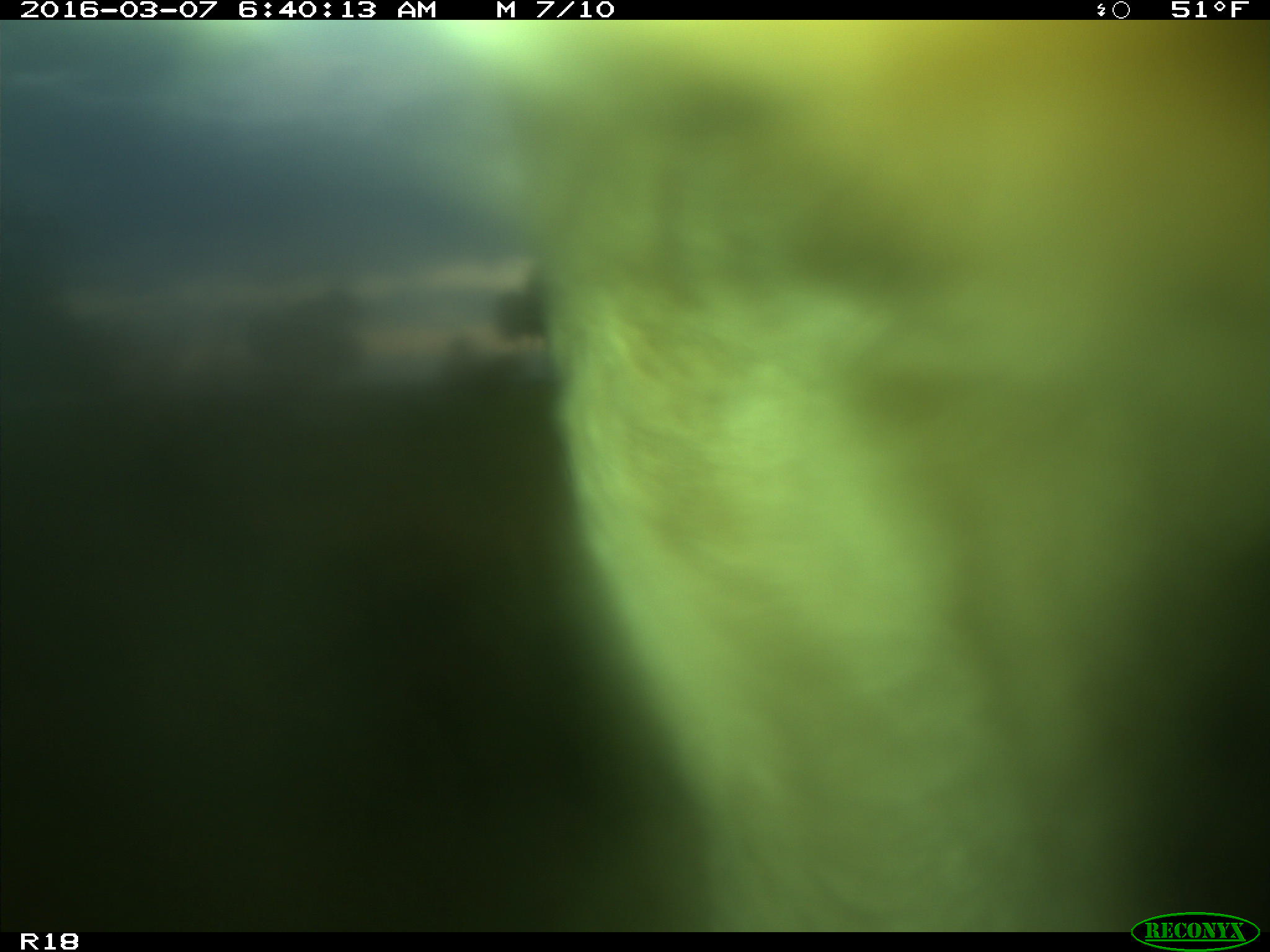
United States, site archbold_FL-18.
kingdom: Animalia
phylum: Chordata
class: Mammalia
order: Artiodactyla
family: Bovidae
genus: Bos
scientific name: Bos taurus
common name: domestic cow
Bos taurus (domestic cow).